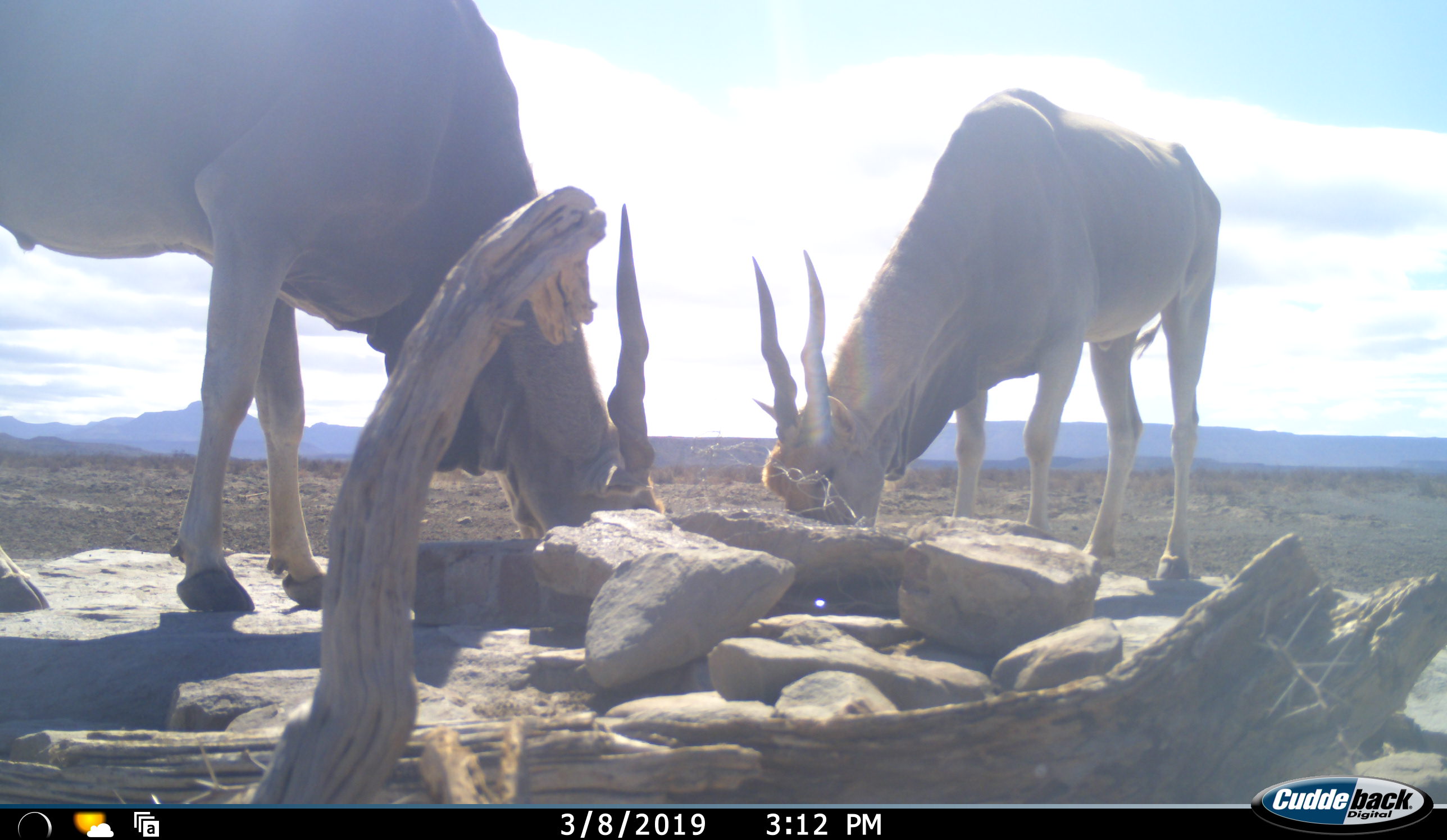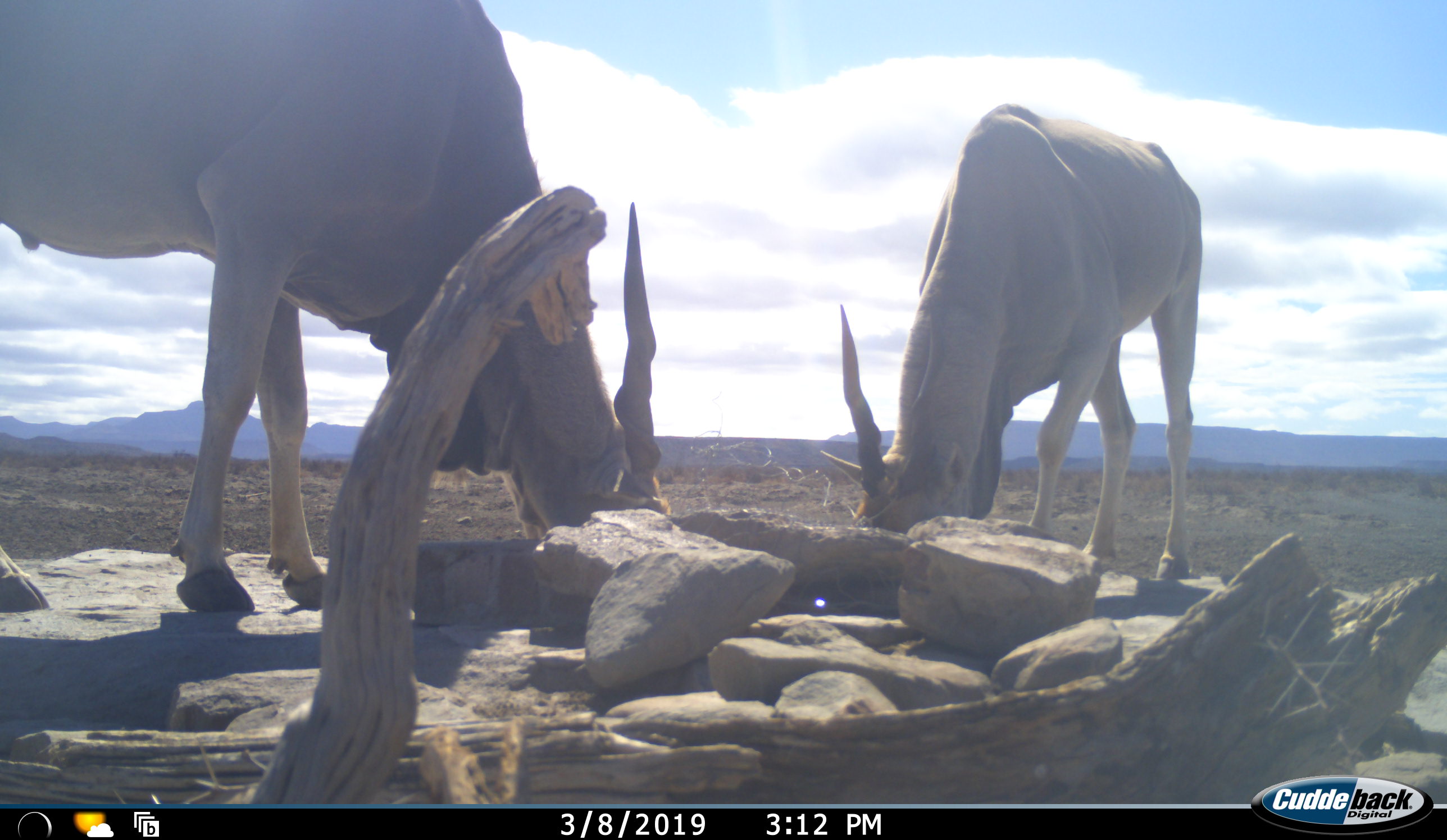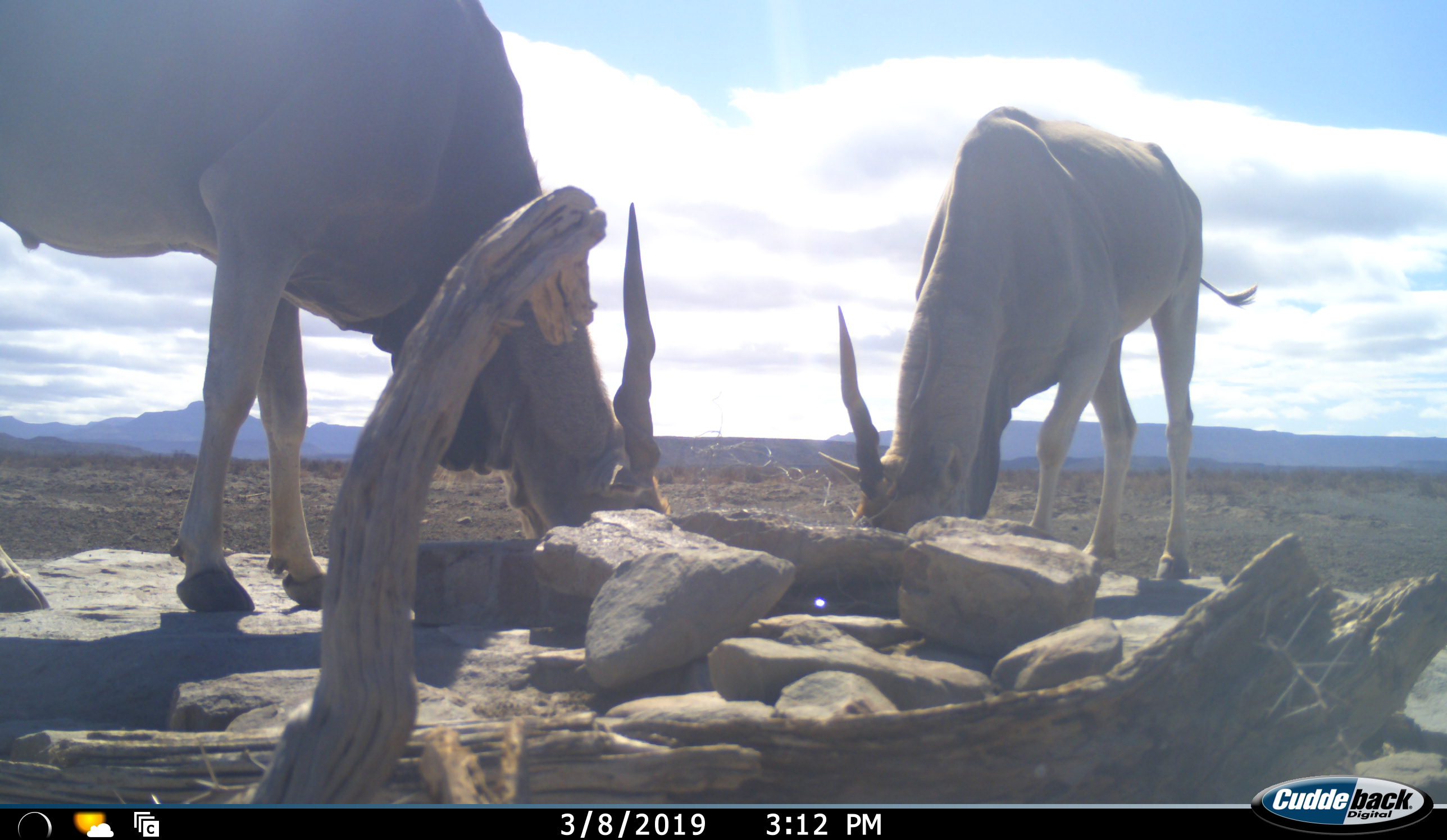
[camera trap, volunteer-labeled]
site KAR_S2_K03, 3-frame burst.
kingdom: Animalia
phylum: Chordata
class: Mammalia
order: Artiodactyla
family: Bovidae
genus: Tragelaphus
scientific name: Tragelaphus oryx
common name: eland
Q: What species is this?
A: Eland (Tragelaphus oryx).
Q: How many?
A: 2.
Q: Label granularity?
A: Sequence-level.